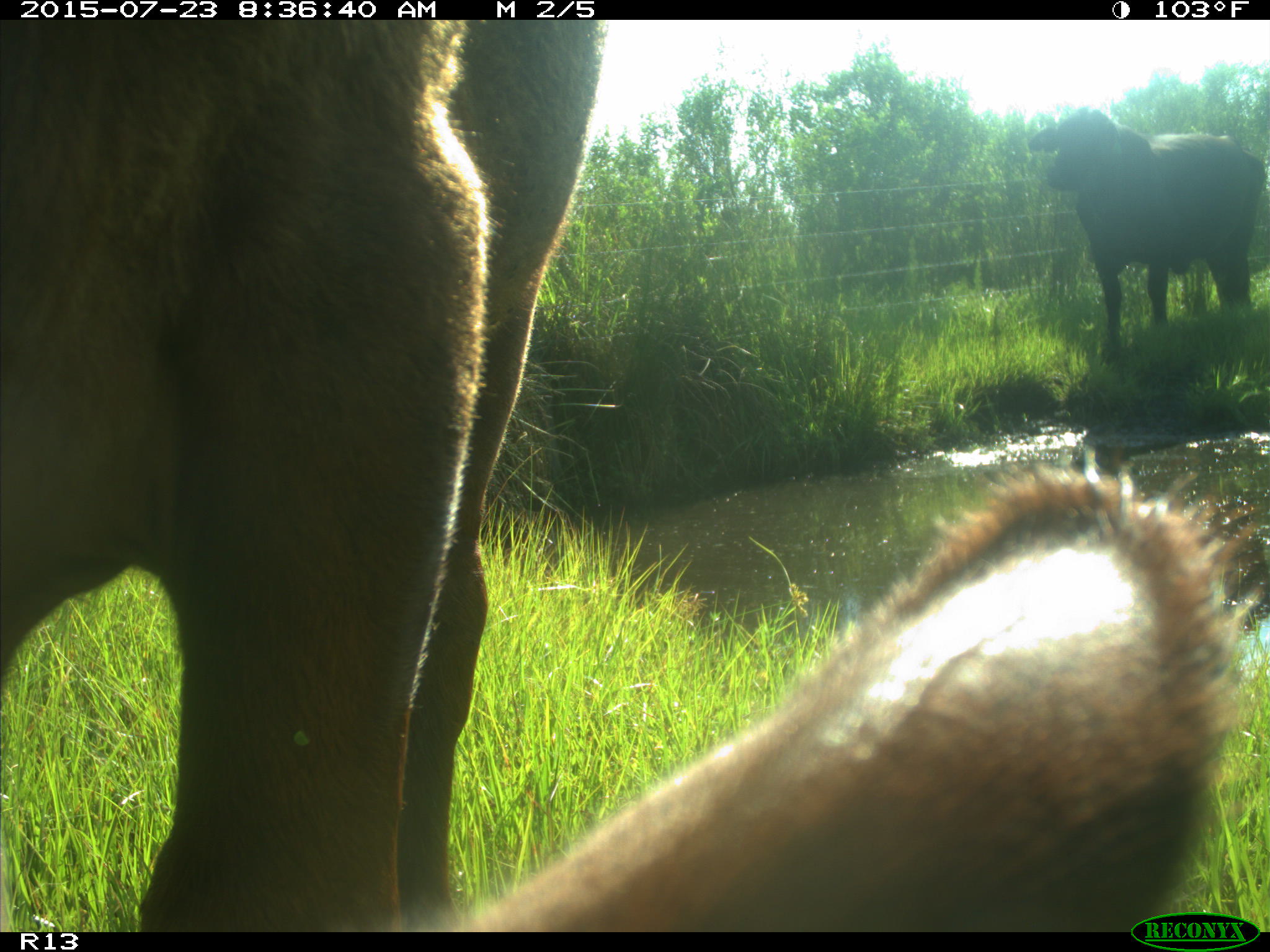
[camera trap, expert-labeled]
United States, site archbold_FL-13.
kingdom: Animalia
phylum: Chordata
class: Mammalia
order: Artiodactyla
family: Bovidae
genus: Bos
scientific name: Bos taurus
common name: domestic cow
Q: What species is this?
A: Bos taurus (domestic cow).